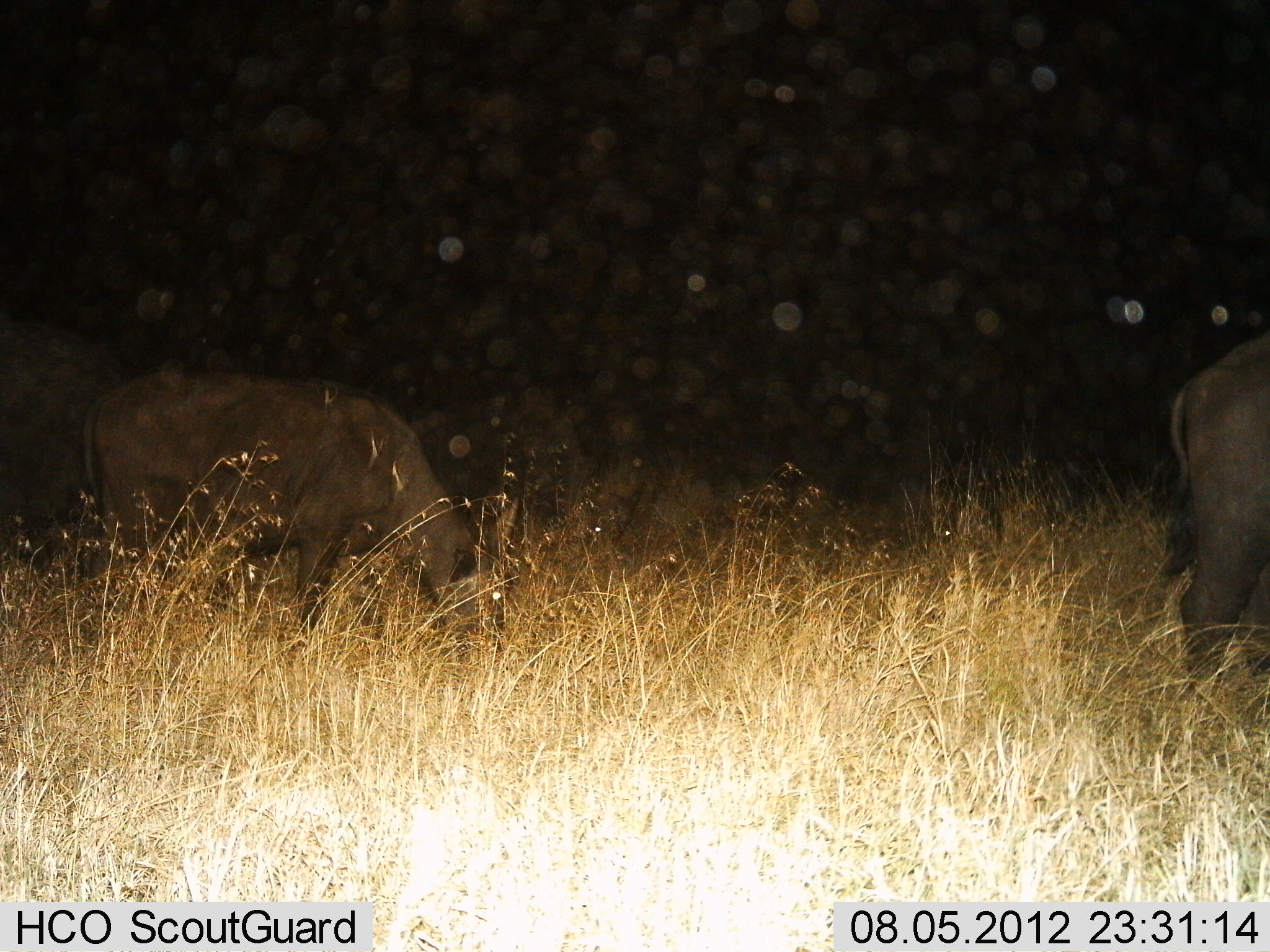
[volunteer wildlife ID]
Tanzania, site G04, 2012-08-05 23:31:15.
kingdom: Animalia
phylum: Chordata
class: Mammalia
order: Artiodactyla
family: Bovidae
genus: Syncerus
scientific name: Syncerus caffer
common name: cape buffalo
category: buffalo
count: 3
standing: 30%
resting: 0%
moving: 20%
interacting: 0%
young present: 0%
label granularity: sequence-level